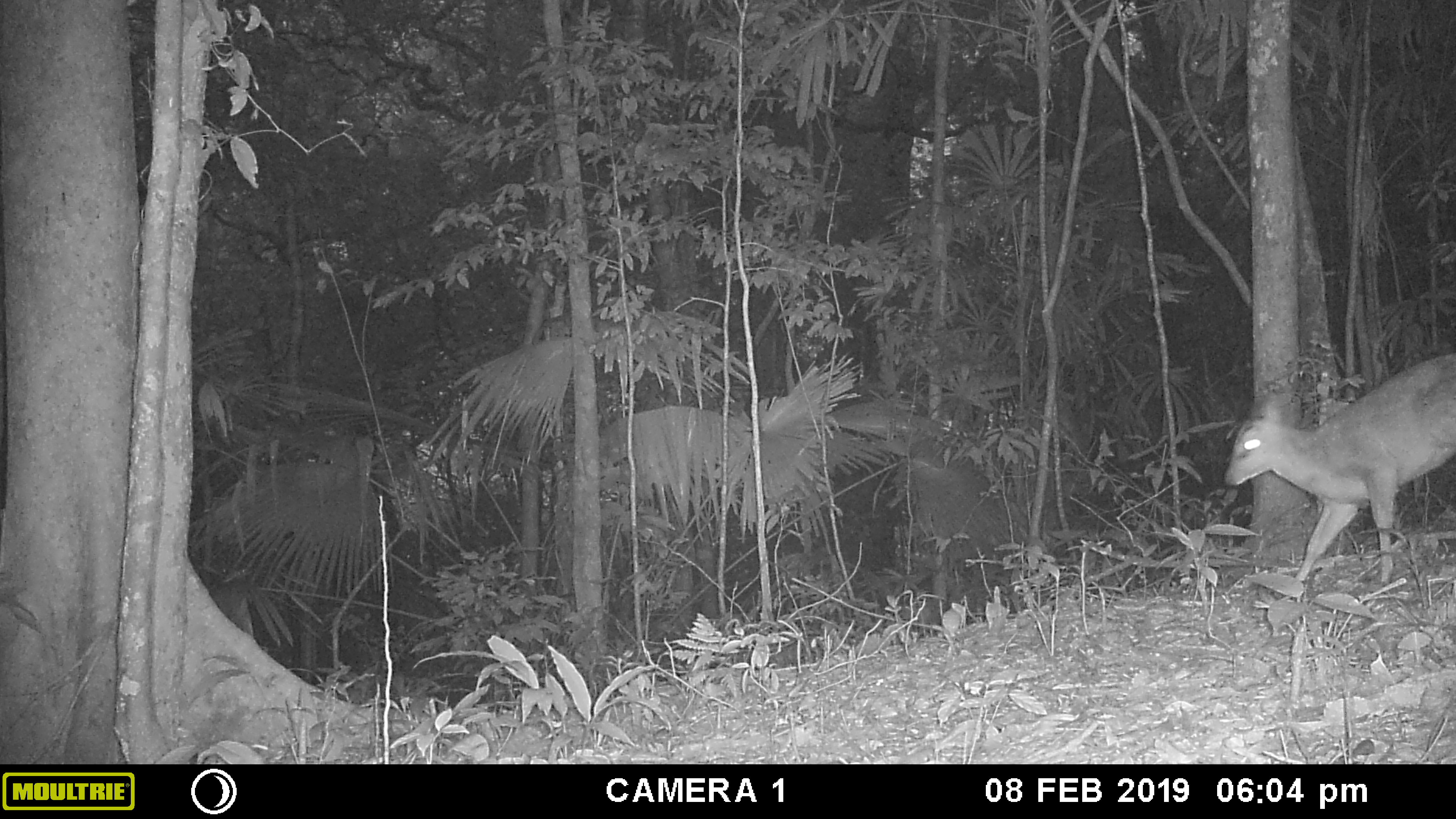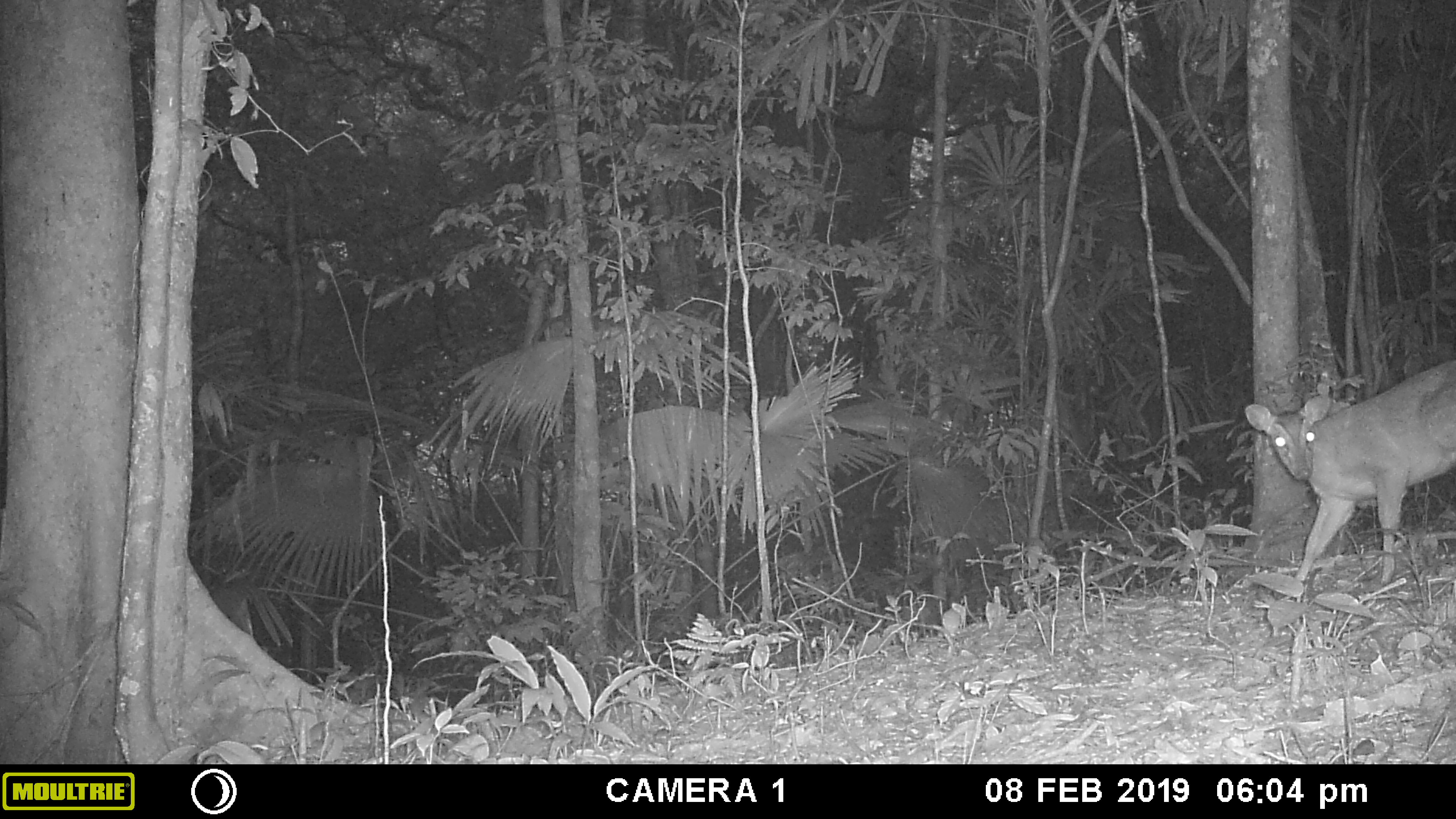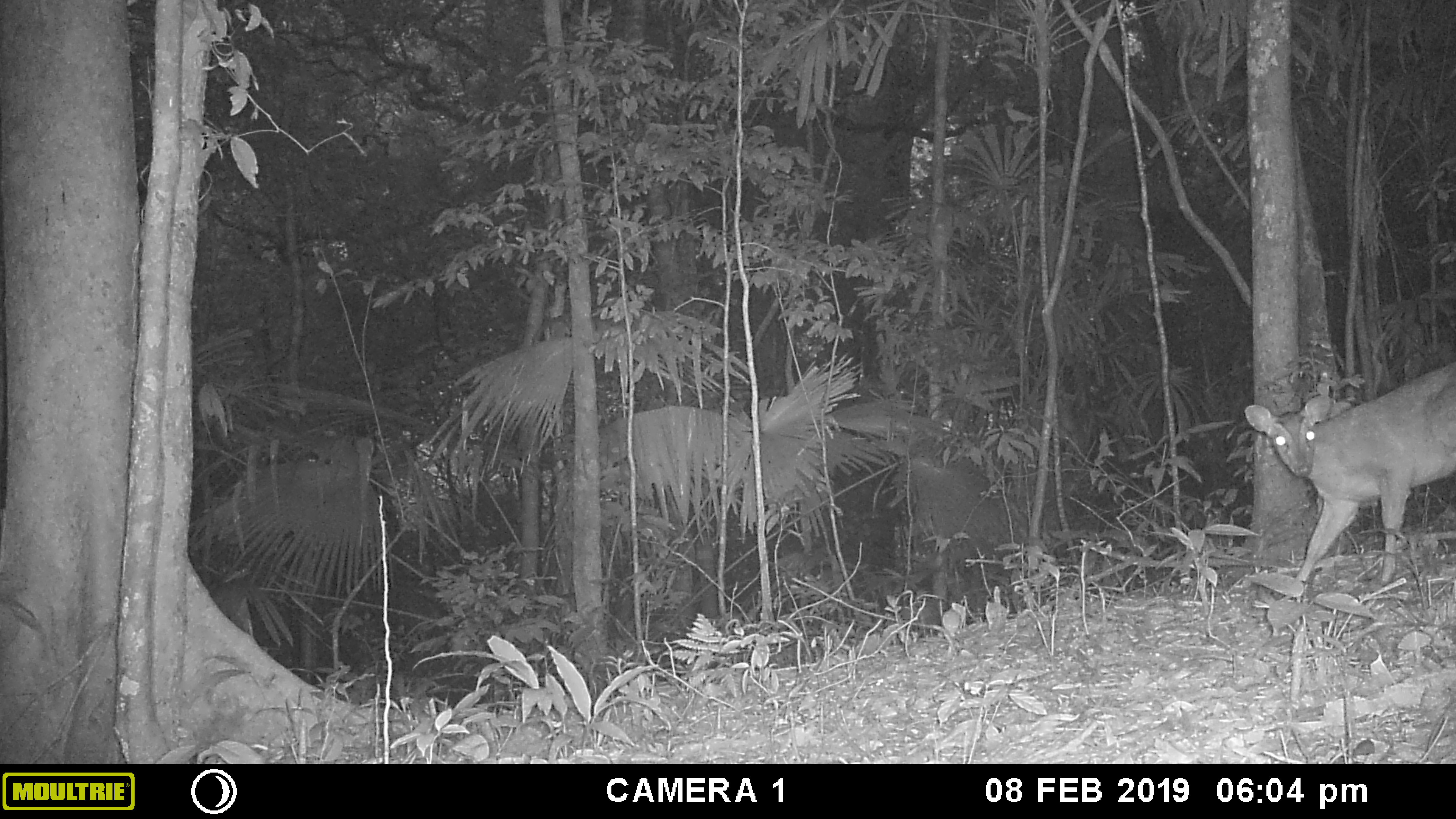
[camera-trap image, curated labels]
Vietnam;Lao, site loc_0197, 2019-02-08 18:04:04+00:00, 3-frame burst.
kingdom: Animalia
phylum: Chordata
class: Mammalia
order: Artiodactyla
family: Cervidae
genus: Muntiacus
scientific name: Muntiacus vuquangensis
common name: large-antlered muntjac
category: large antlered muntjac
Large antlered muntjac (large-antlered muntjac) (Muntiacus vuquangensis). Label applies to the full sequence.